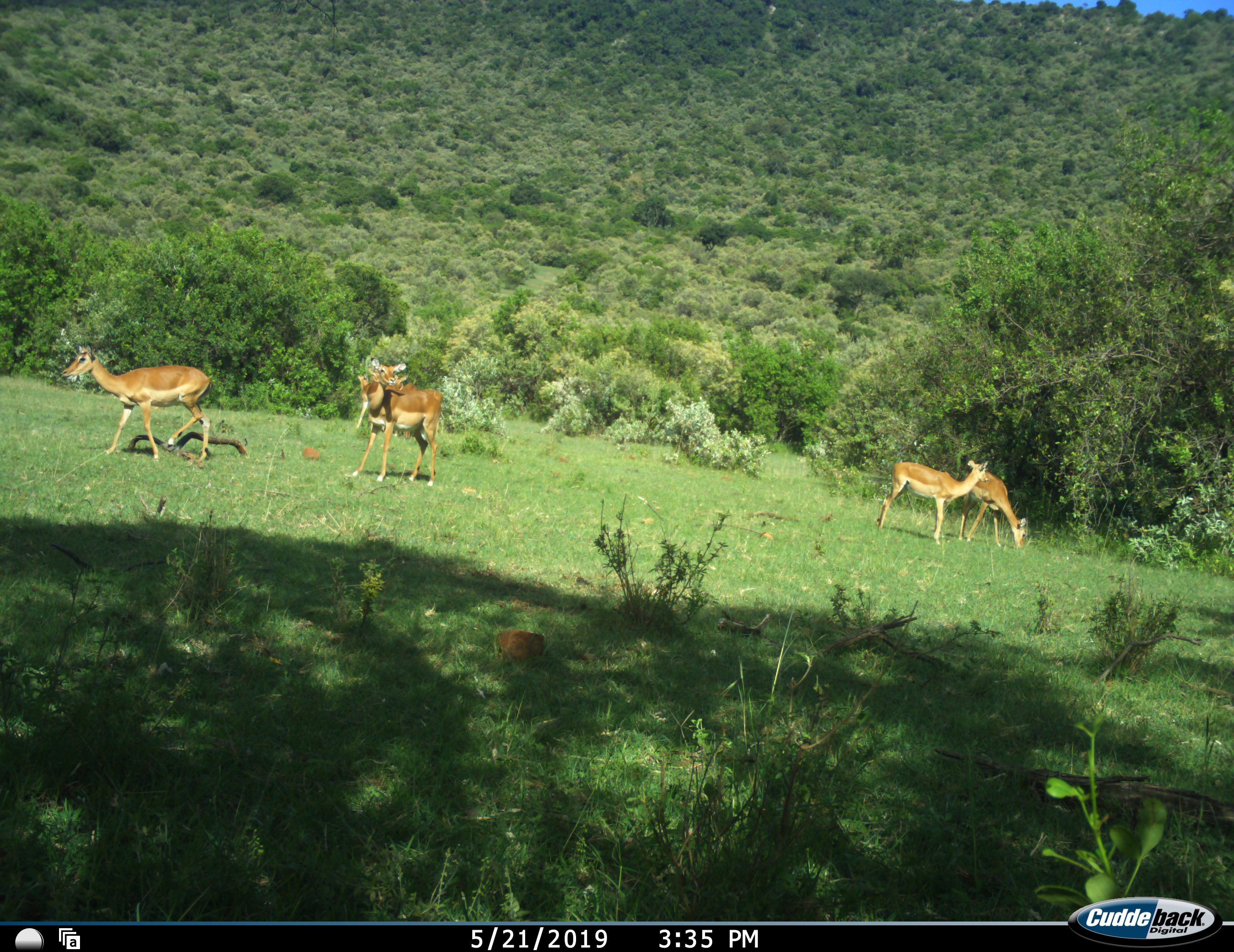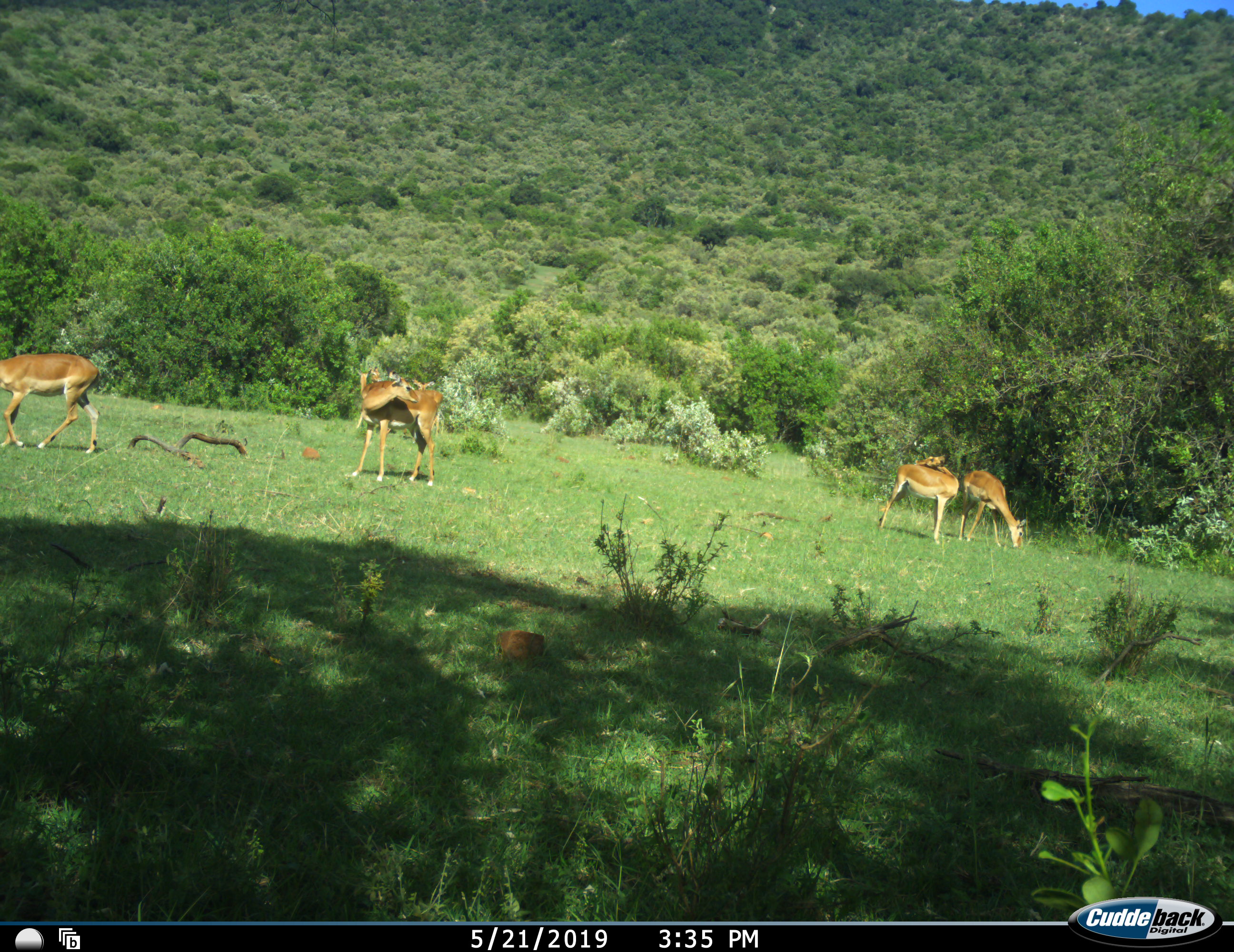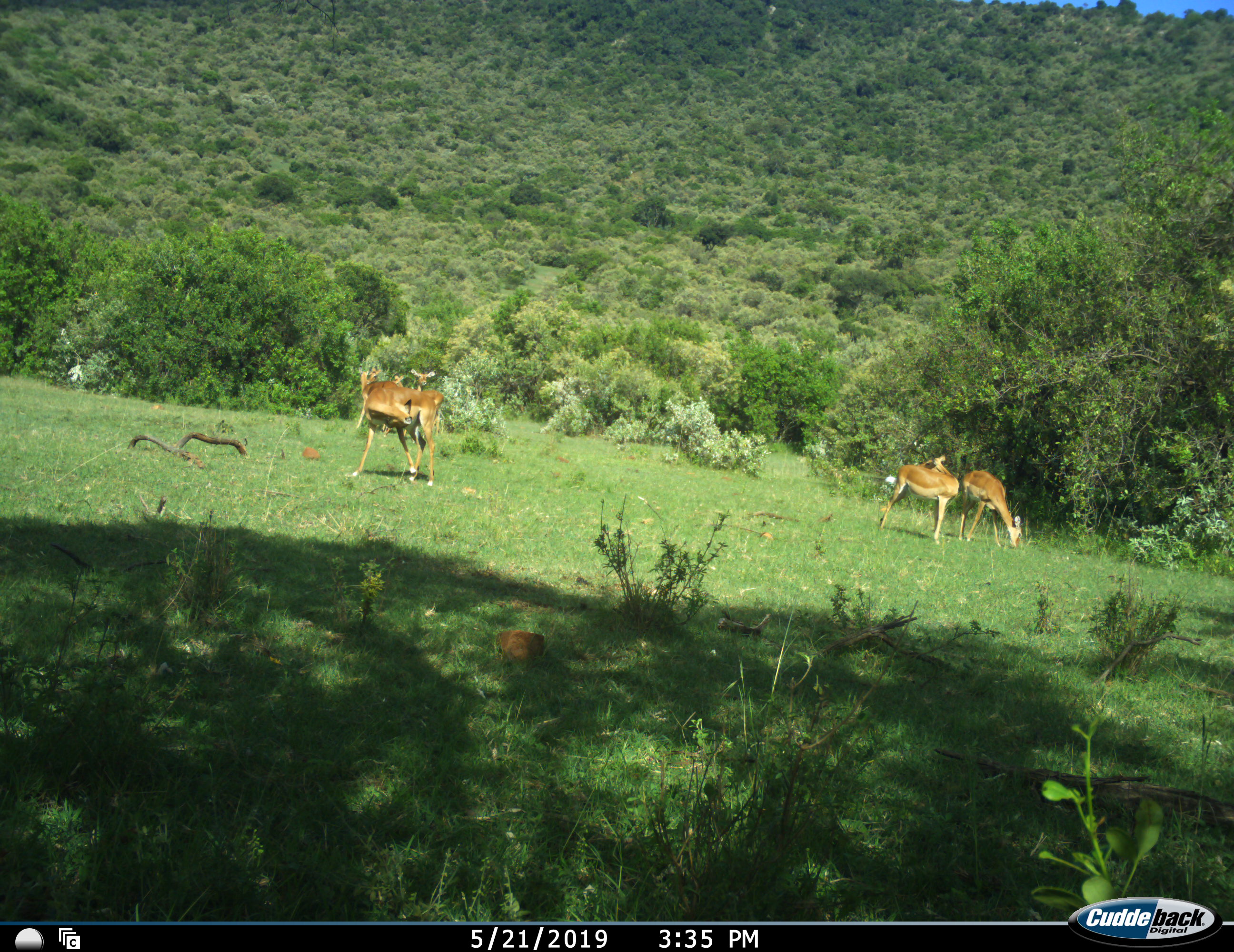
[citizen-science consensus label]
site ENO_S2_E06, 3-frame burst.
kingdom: Animalia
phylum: Chordata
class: Mammalia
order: Artiodactyla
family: Bovidae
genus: Aepyceros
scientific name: Aepyceros melampus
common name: impala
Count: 5.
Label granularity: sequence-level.